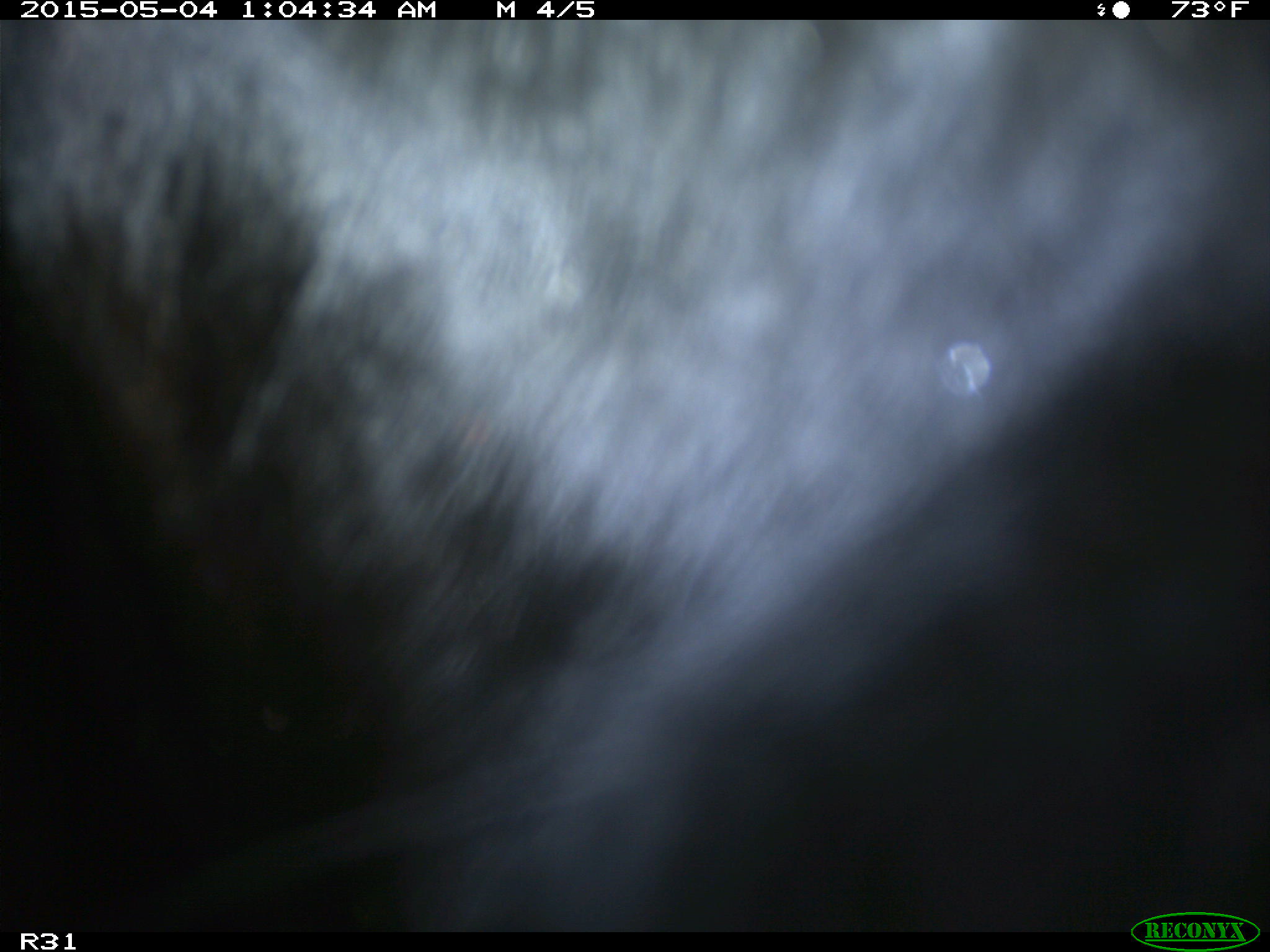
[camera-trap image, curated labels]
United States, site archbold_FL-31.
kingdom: Animalia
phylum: Chordata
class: Mammalia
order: Artiodactyla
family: Bovidae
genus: Bos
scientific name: Bos taurus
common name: domestic cow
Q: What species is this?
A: Bos taurus (domestic cow).